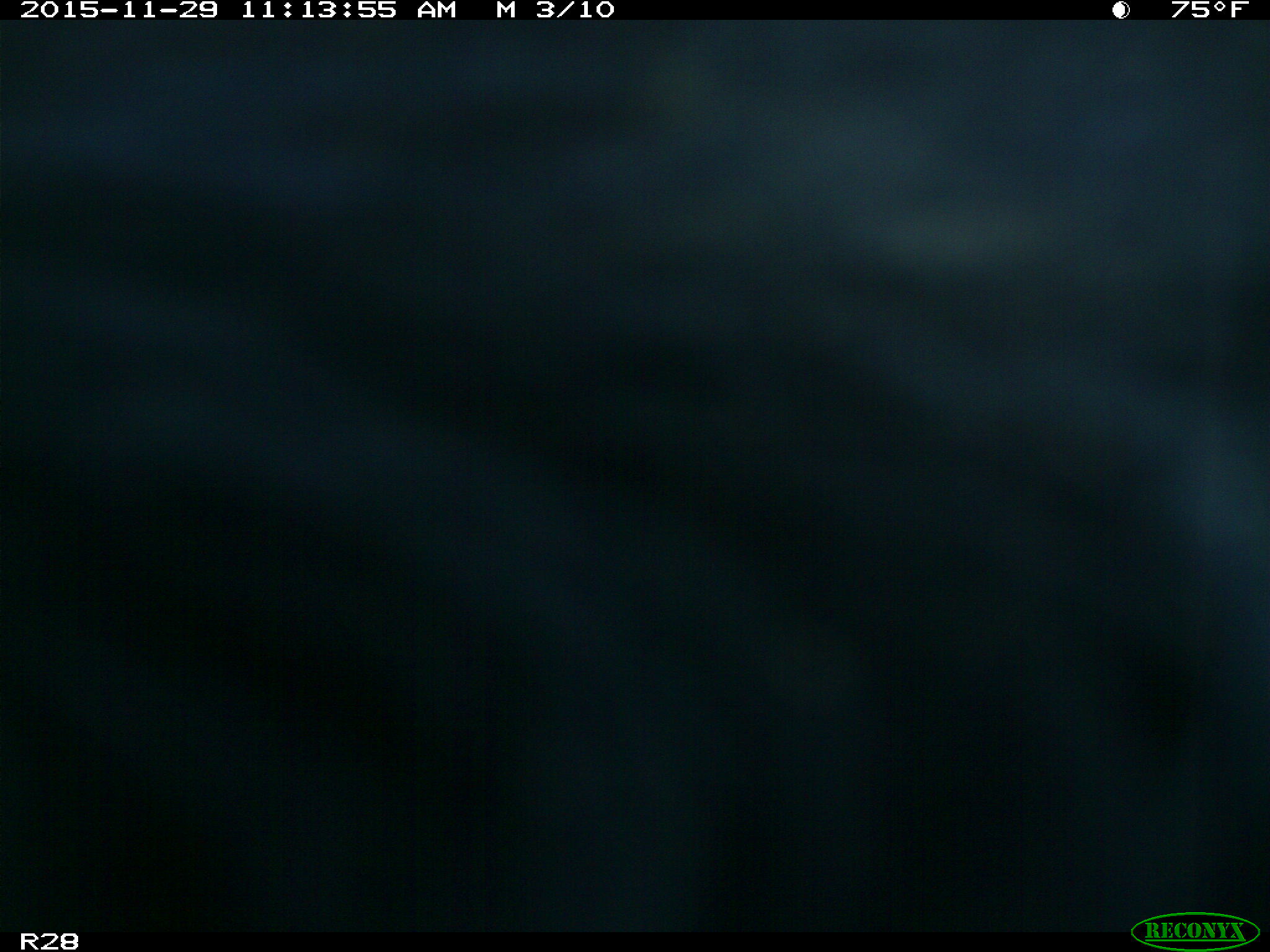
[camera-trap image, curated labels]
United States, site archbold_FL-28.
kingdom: Animalia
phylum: Chordata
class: Mammalia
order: Artiodactyla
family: Bovidae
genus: Bos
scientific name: Bos taurus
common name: domestic cow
Bos taurus (domestic cow).